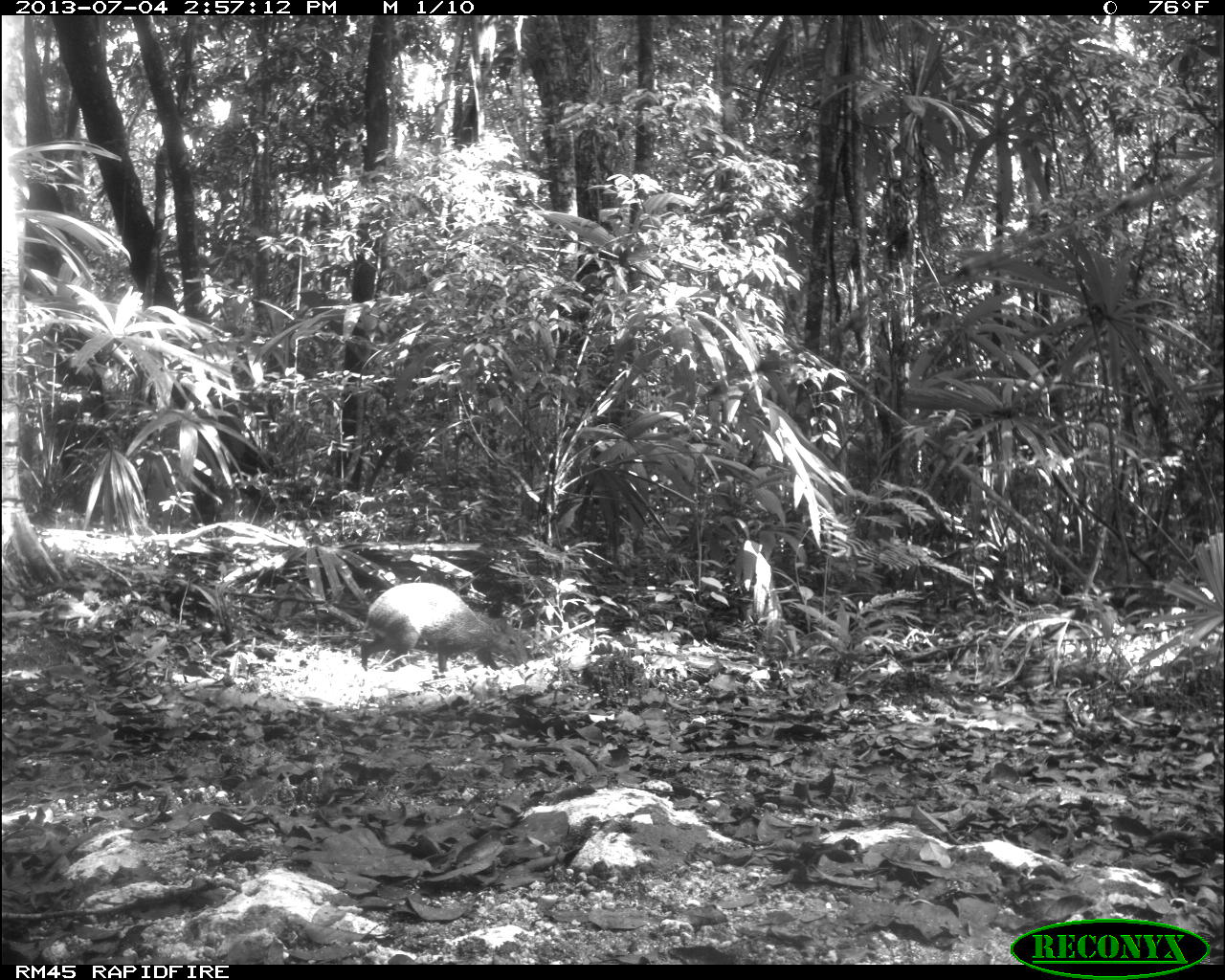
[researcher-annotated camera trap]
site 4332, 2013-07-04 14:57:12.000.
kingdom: Animalia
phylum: Chordata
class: Mammalia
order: Rodentia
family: Dasyproctidae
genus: Dasyprocta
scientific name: Dasyprocta punctata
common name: central american agouti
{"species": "Dasyprocta punctata (central american agouti)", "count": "1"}